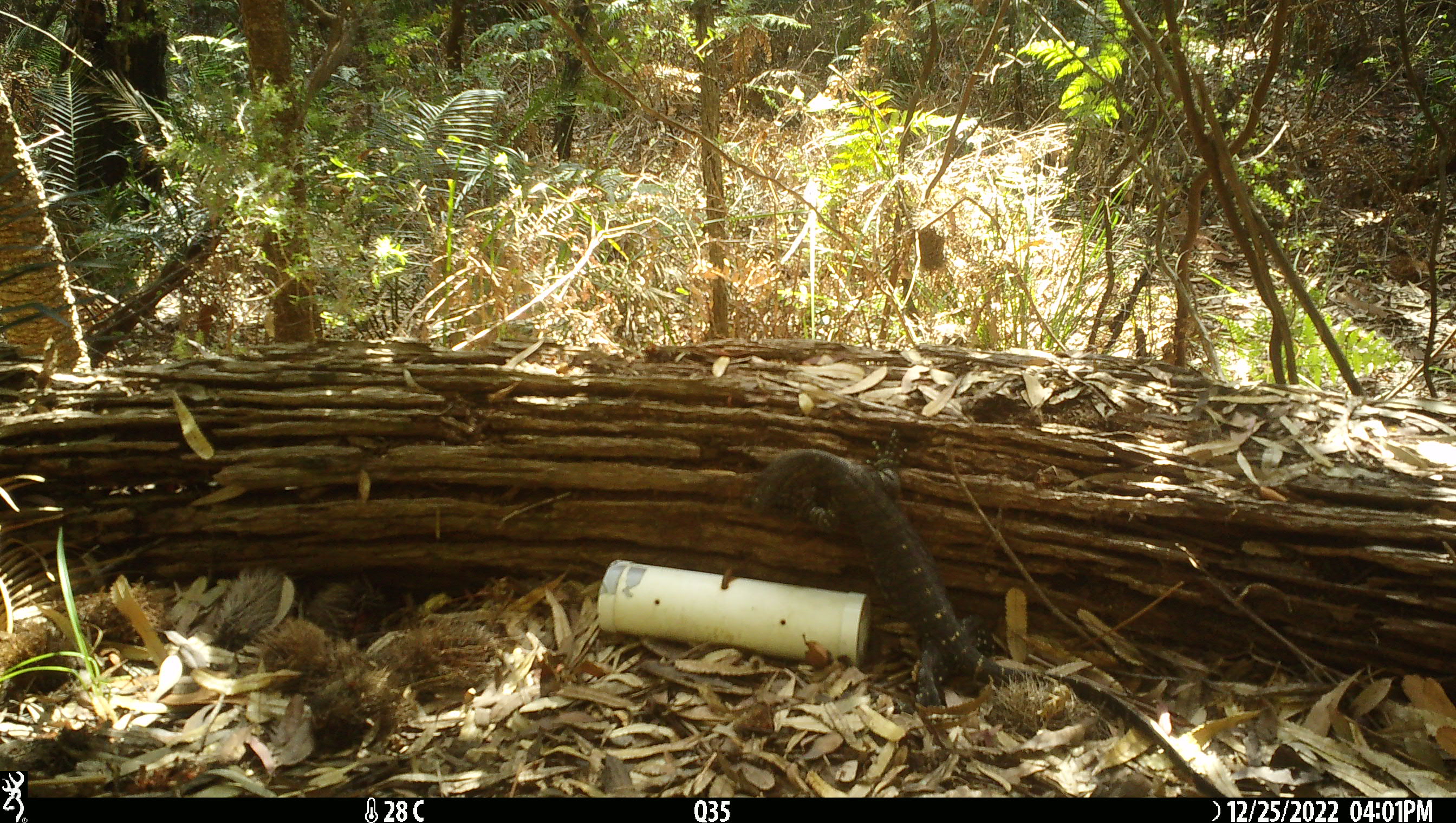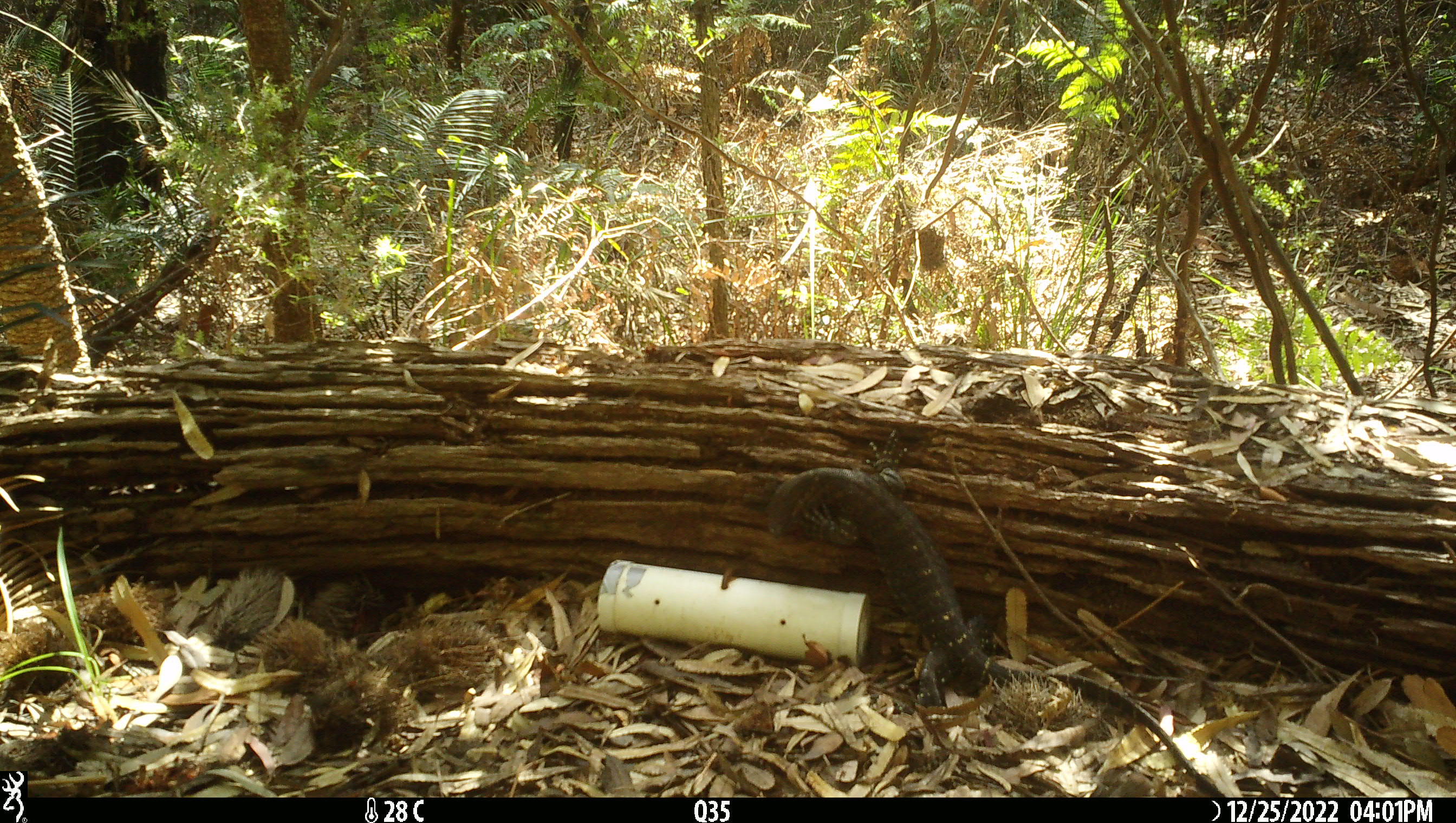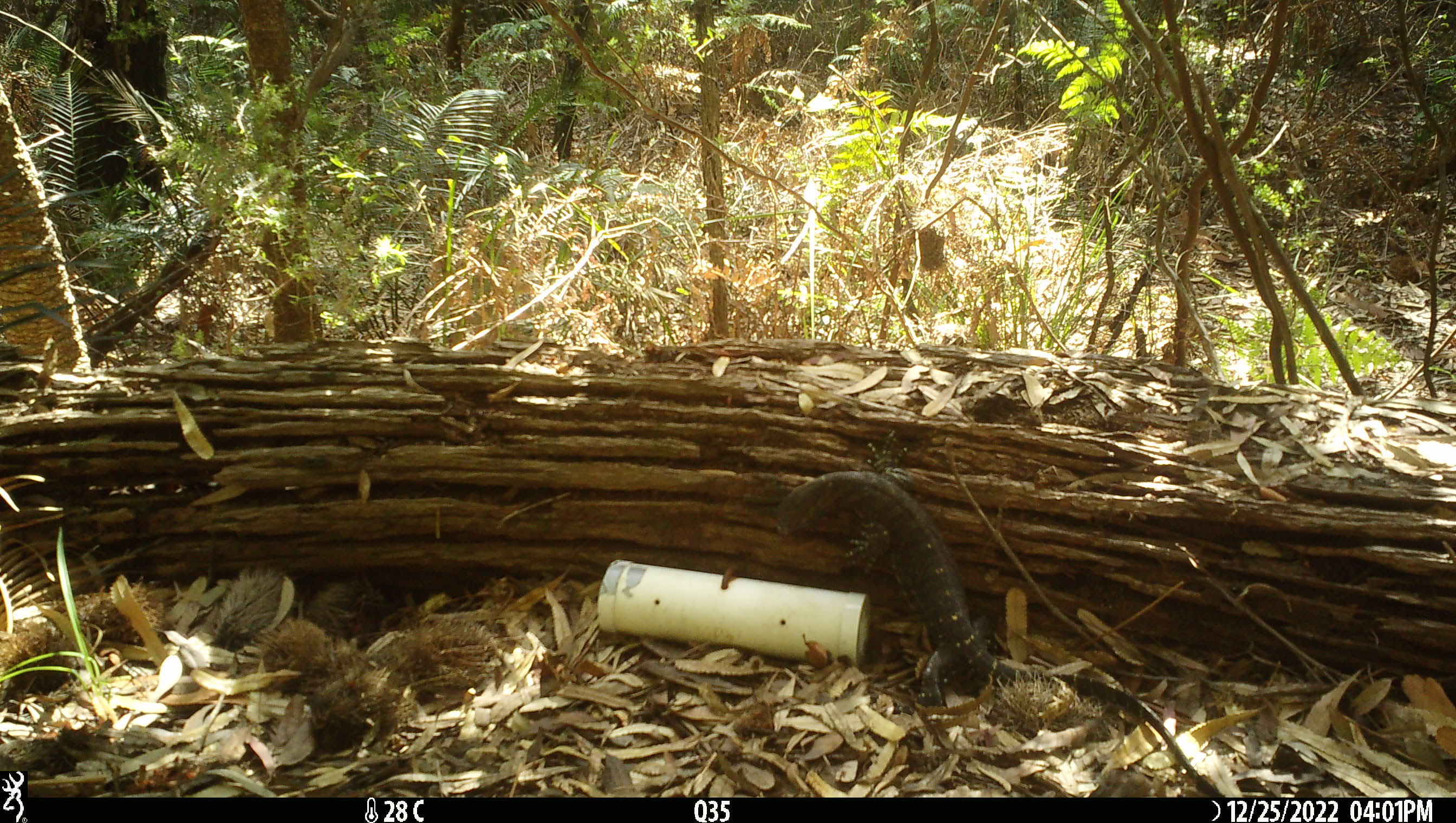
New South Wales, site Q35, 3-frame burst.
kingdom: Animalia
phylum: Chordata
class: Reptilia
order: Squamata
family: Varanidae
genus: Varanus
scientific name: Varanus varius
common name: lace monitor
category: goanna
Goanna (lace monitor) (Varanus varius).